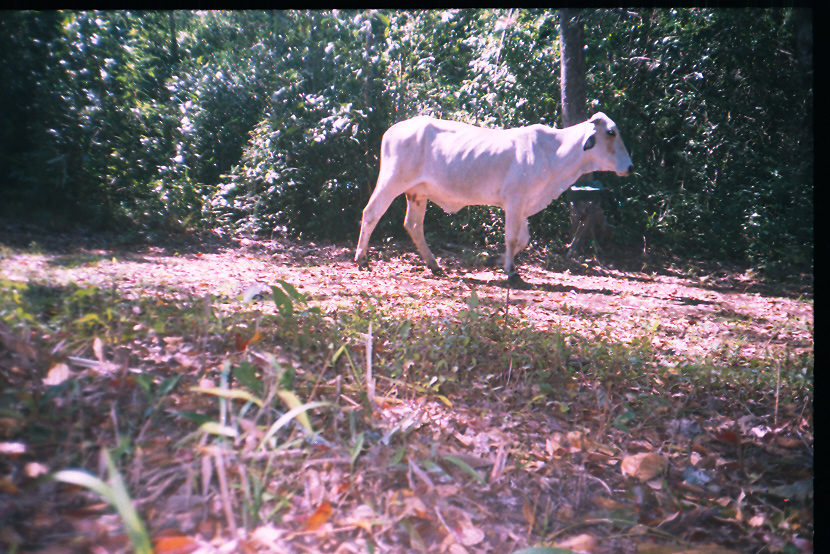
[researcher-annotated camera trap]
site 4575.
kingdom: Animalia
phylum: Chordata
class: Mammalia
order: Artiodactyla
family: Bovidae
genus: Bos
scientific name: Bos taurus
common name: domestic cattle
Bos taurus (domestic cattle).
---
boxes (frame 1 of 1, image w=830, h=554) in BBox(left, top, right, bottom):
bos taurus: BBox(353, 110, 634, 289)